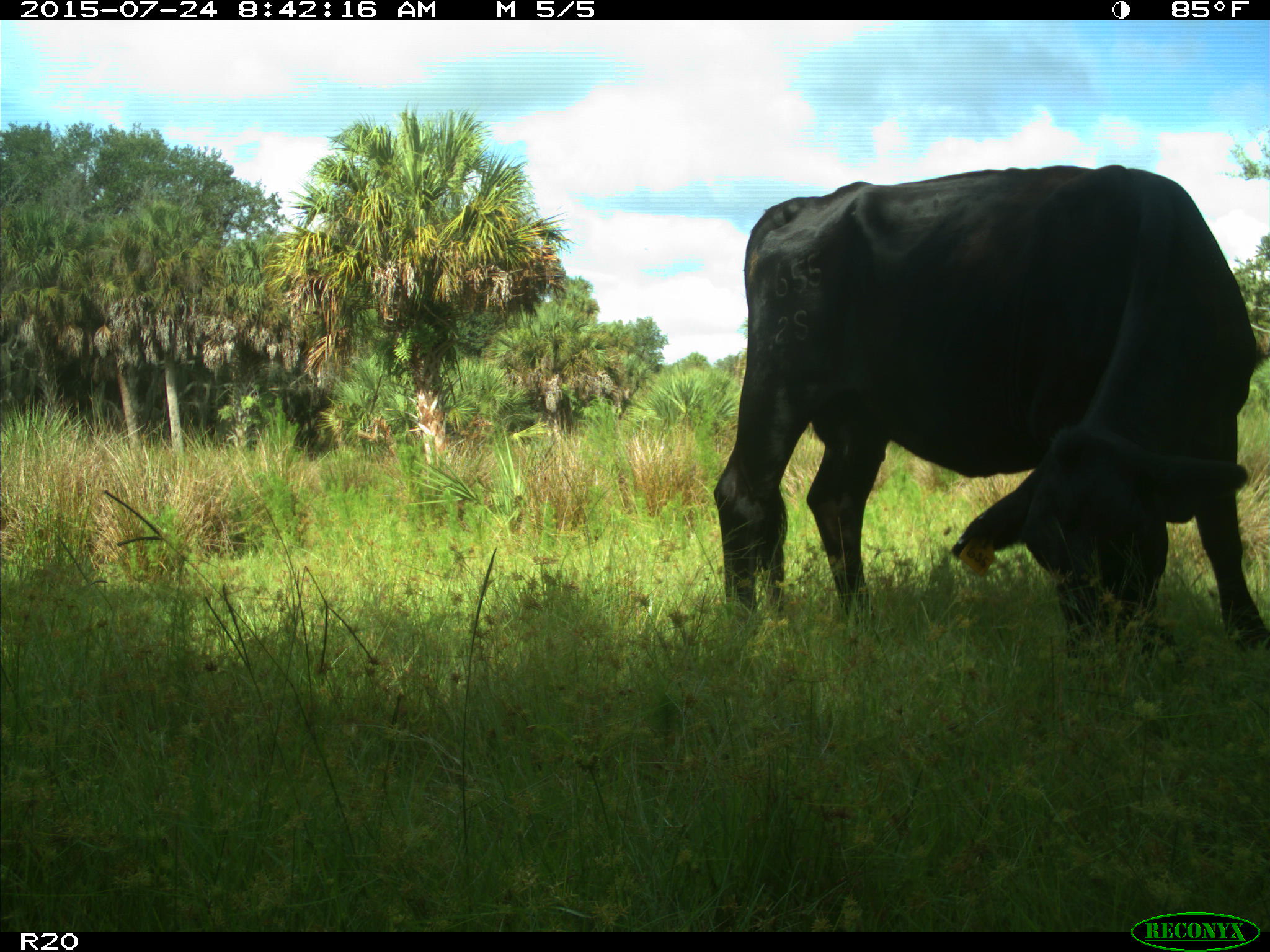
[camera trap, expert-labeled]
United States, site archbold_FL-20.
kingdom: Animalia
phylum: Chordata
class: Mammalia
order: Artiodactyla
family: Bovidae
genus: Bos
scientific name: Bos taurus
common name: domestic cow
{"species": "Bos taurus (domestic cow)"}